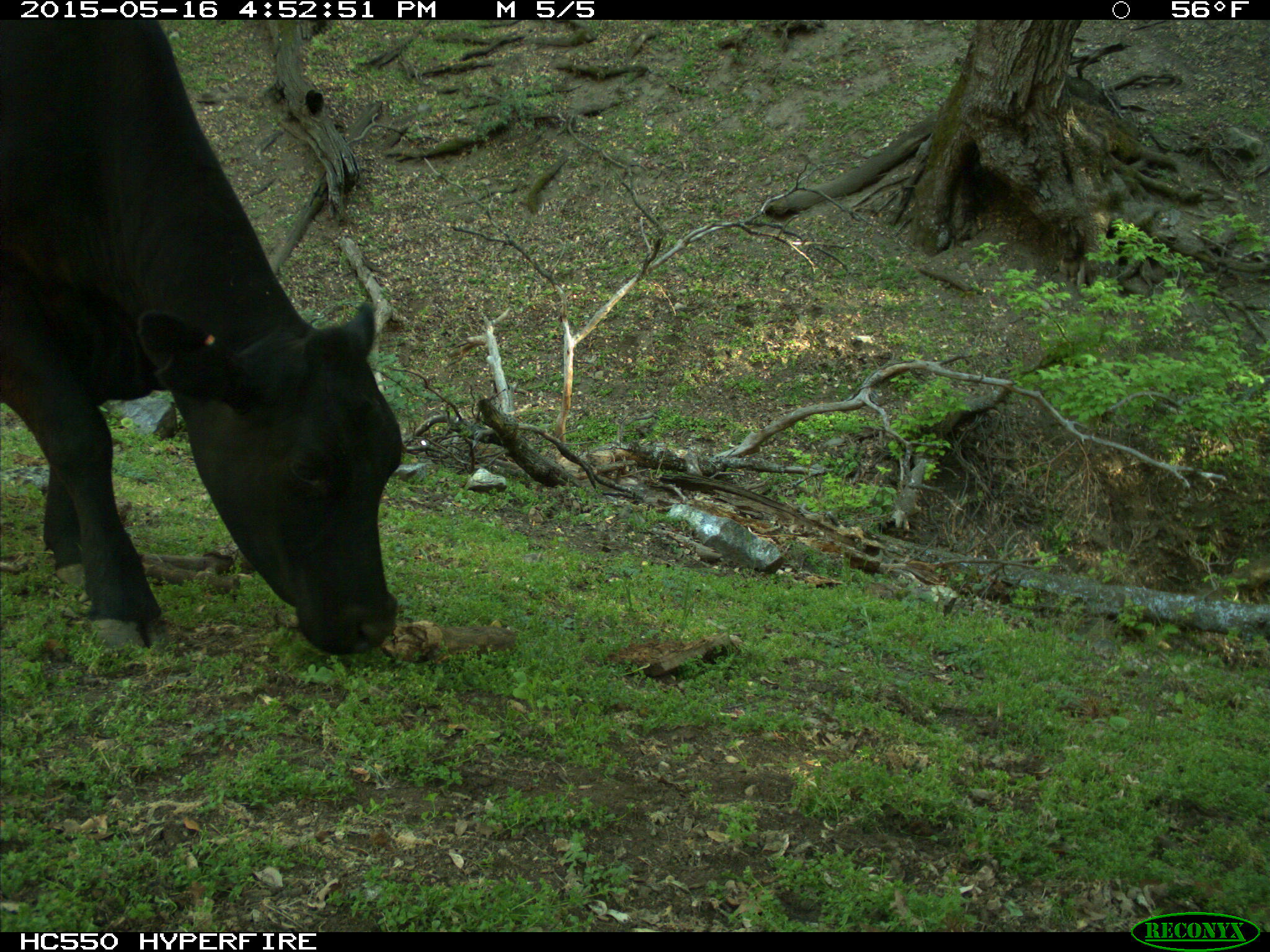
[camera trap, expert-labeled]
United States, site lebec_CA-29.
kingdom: Animalia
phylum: Chordata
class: Mammalia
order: Artiodactyla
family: Bovidae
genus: Bos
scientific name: Bos taurus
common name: domestic cow